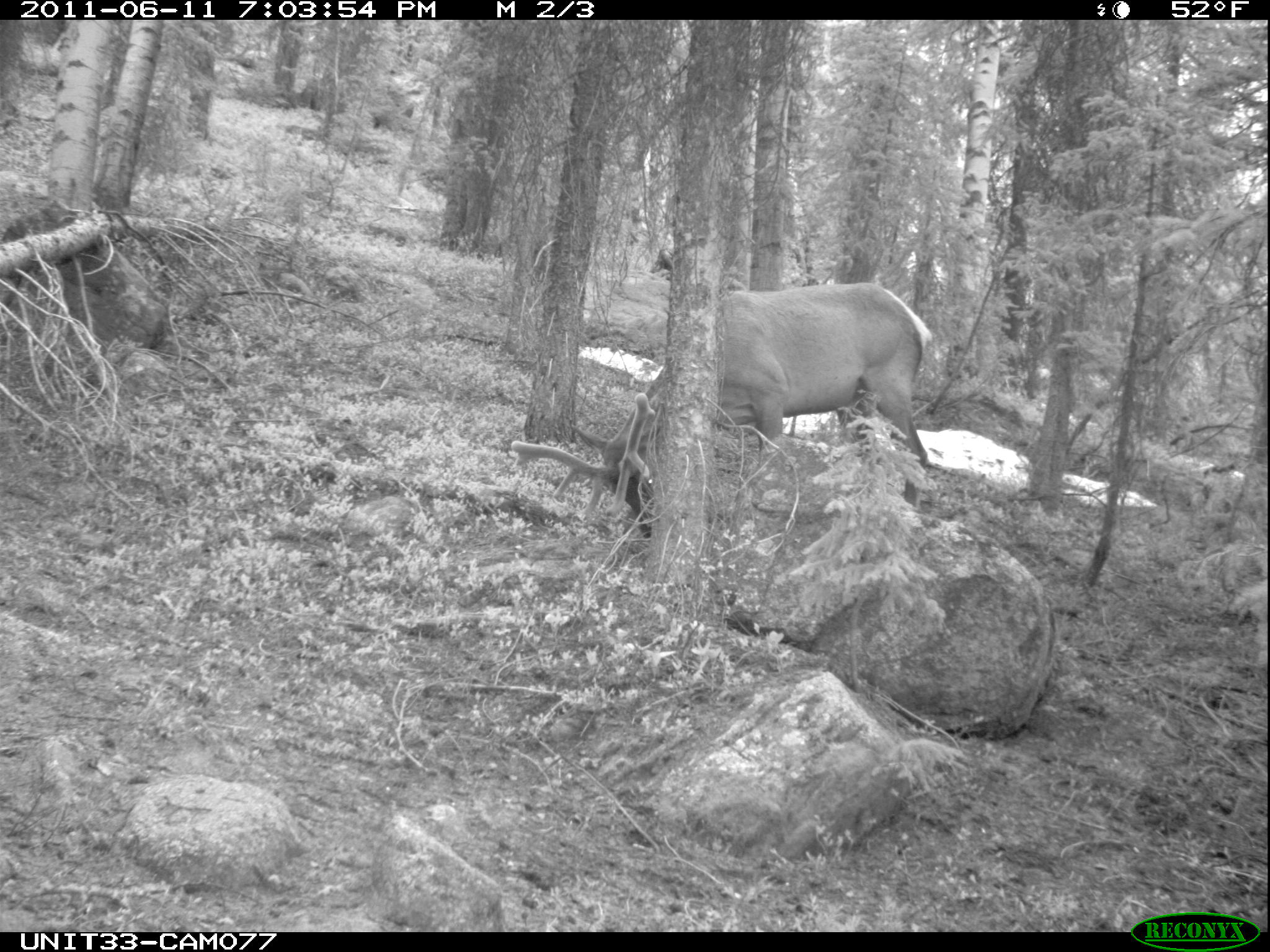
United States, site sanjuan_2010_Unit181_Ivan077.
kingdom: Animalia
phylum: Chordata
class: Mammalia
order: Artiodactyla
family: Cervidae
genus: Cervus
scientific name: Cervus elaphus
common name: red deer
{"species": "Cervus elaphus (red deer)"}